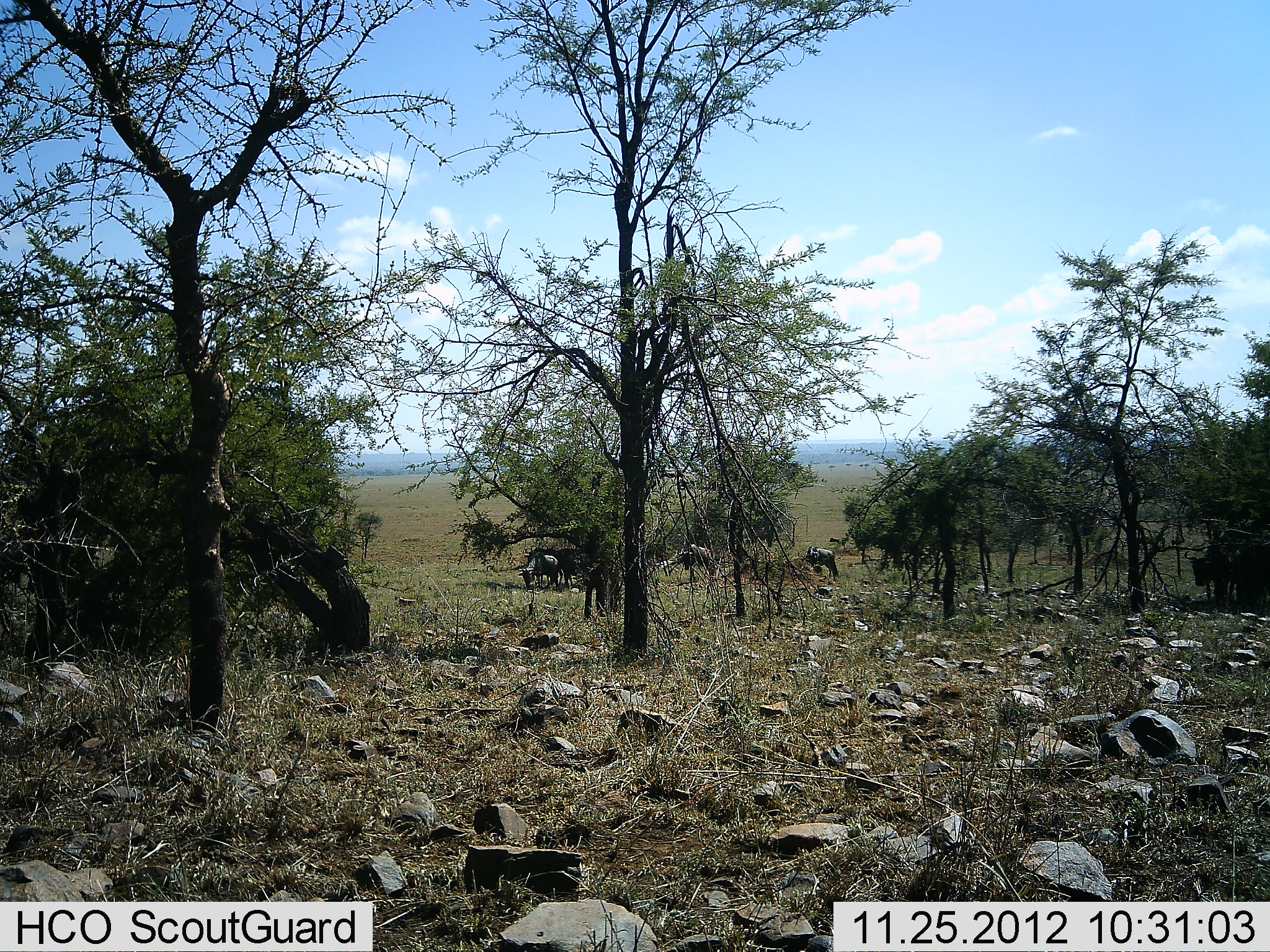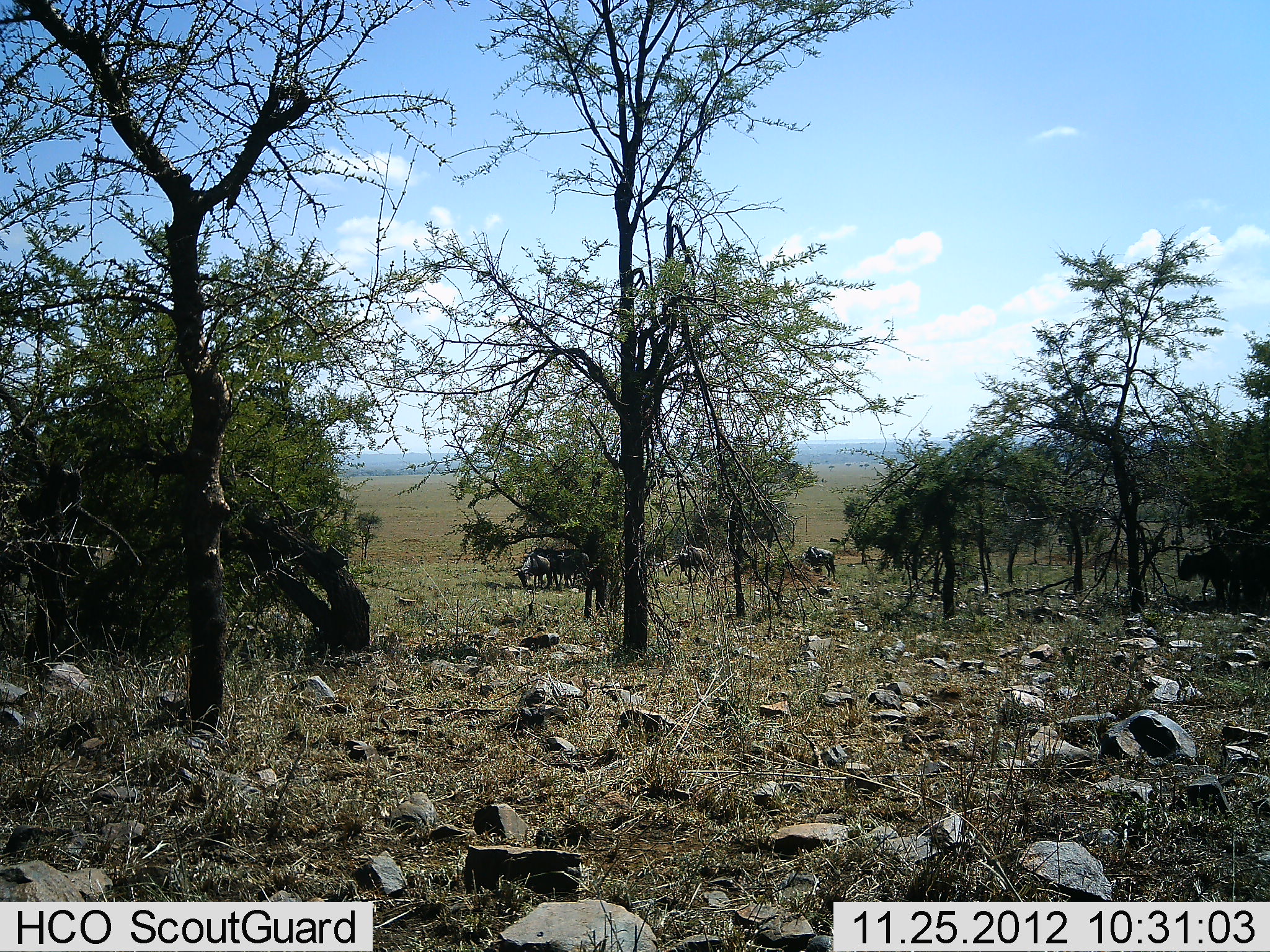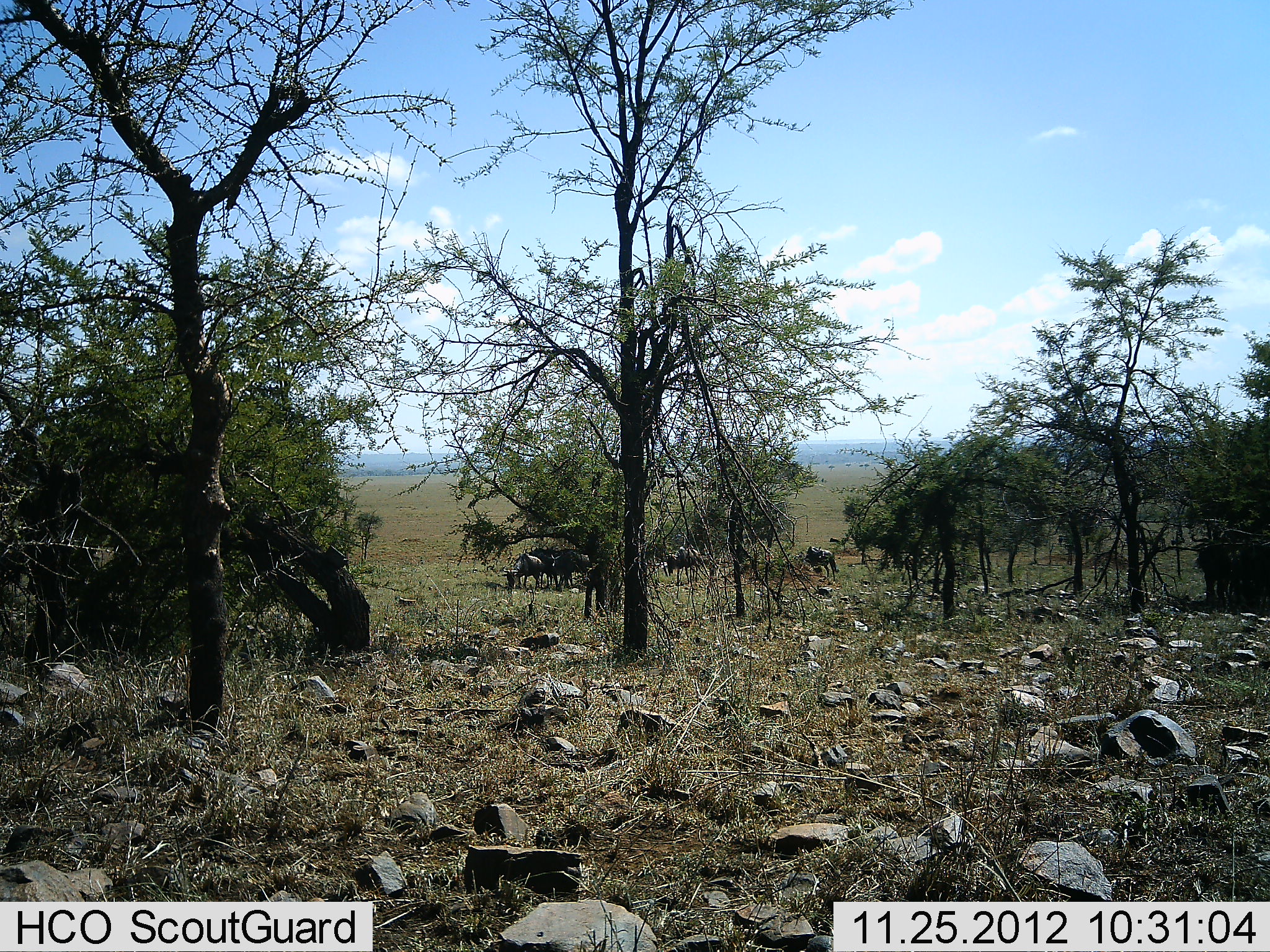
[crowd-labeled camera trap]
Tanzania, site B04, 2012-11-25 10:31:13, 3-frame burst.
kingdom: Animalia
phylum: Chordata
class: Mammalia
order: Artiodactyla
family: Bovidae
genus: Connochaetes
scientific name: Connochaetes taurinus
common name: blue wildebeest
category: wildebeest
Wildebeest (blue wildebeest) (Connochaetes taurinus), count 5. Behavior (volunteer vote fractions): standing 10%, resting 10%, moving 50%, interacting 10%. Young present (vote fraction): 0%. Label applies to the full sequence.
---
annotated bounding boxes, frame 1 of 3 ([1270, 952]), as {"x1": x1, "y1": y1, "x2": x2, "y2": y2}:
animal: {"x1": 1184, "y1": 544, "x2": 1230, "y2": 605}; {"x1": 1226, "y1": 548, "x2": 1270, "y2": 607}; {"x1": 525, "y1": 545, "x2": 575, "y2": 589}; {"x1": 518, "y1": 552, "x2": 562, "y2": 593}; {"x1": 679, "y1": 542, "x2": 717, "y2": 580}; {"x1": 801, "y1": 545, "x2": 840, "y2": 582}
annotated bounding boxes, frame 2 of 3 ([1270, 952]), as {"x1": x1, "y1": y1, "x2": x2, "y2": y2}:
animal: {"x1": 1177, "y1": 545, "x2": 1230, "y2": 603}; {"x1": 1226, "y1": 544, "x2": 1270, "y2": 609}; {"x1": 676, "y1": 543, "x2": 717, "y2": 583}; {"x1": 552, "y1": 547, "x2": 592, "y2": 585}; {"x1": 514, "y1": 553, "x2": 555, "y2": 590}; {"x1": 530, "y1": 547, "x2": 567, "y2": 588}; {"x1": 801, "y1": 545, "x2": 838, "y2": 581}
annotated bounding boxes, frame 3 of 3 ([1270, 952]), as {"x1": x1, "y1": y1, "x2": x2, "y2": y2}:
animal: {"x1": 1189, "y1": 534, "x2": 1234, "y2": 609}; {"x1": 1233, "y1": 540, "x2": 1270, "y2": 611}; {"x1": 551, "y1": 547, "x2": 590, "y2": 588}; {"x1": 503, "y1": 551, "x2": 546, "y2": 587}; {"x1": 665, "y1": 544, "x2": 703, "y2": 584}; {"x1": 800, "y1": 546, "x2": 840, "y2": 578}; {"x1": 527, "y1": 543, "x2": 554, "y2": 588}